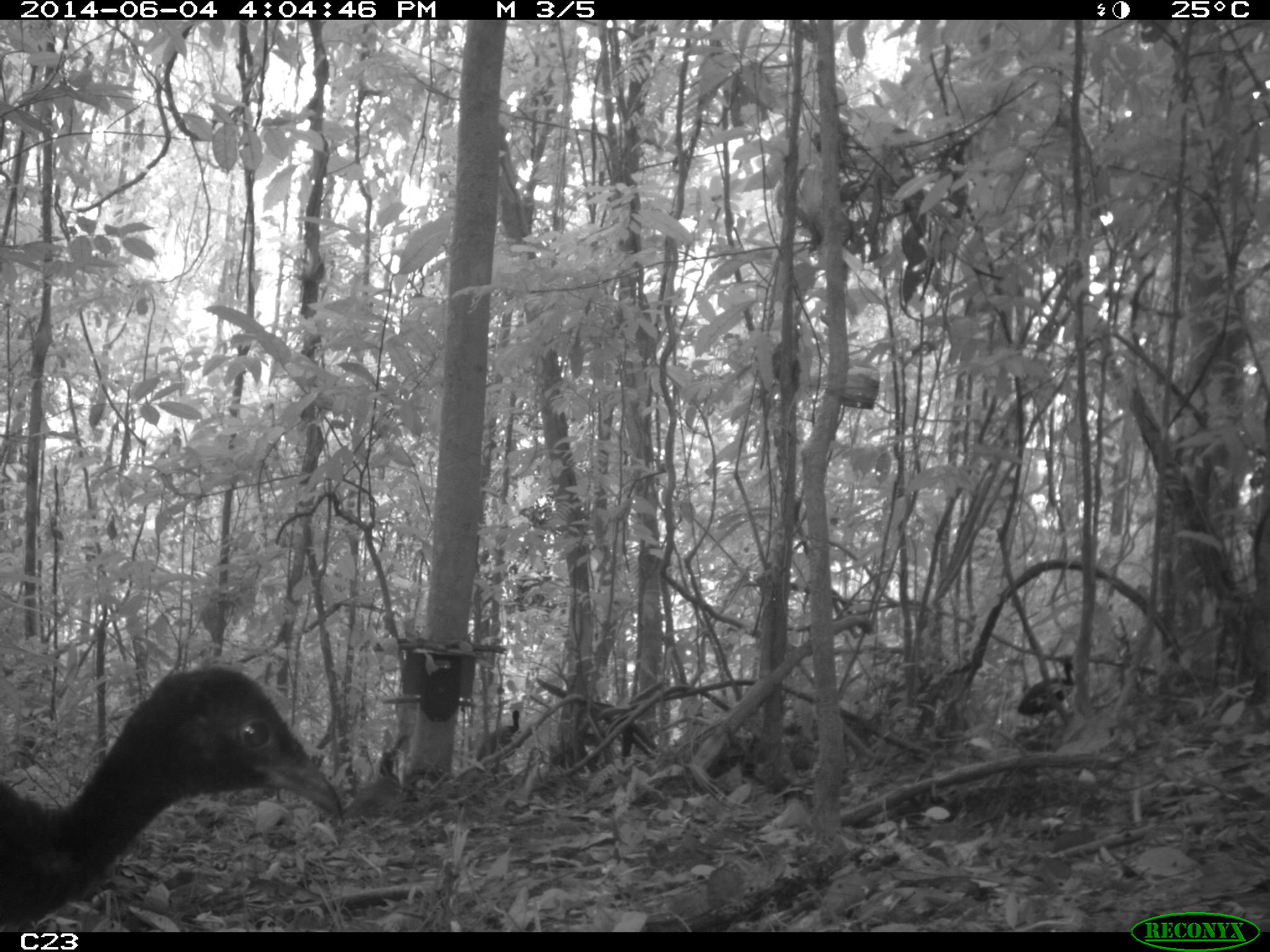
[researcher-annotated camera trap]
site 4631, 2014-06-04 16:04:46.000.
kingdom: Animalia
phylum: Chordata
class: Aves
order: Gruiformes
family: Psophiidae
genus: Psophia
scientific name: Psophia crepitans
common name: gray-winged trumpeter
Psophia crepitans (gray-winged trumpeter), count 5, age adult.